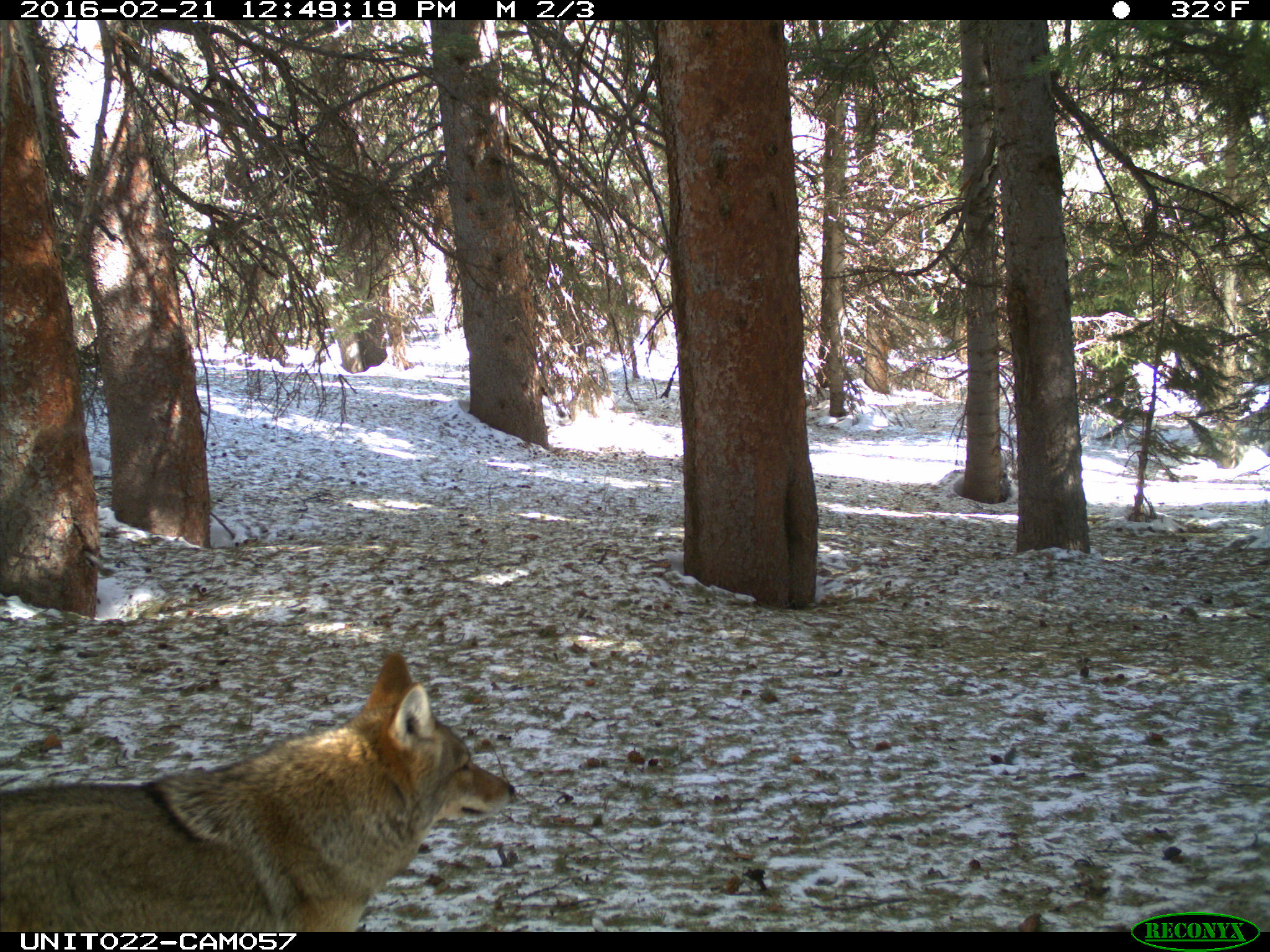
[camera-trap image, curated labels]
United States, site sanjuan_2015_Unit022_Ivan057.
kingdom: Animalia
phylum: Chordata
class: Mammalia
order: Carnivora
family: Canidae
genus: Canis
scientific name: Canis latrans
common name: coyote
Canis latrans (coyote).